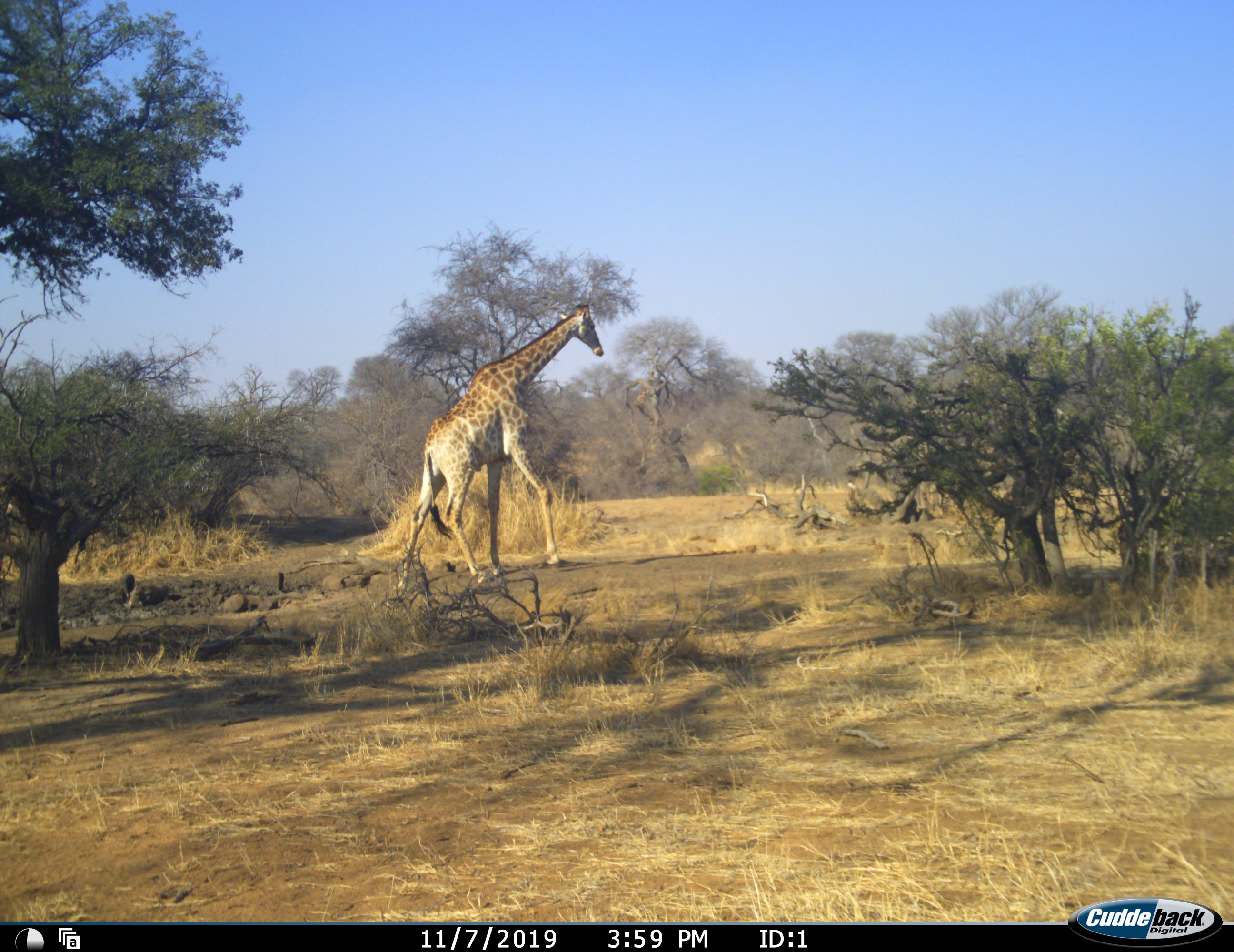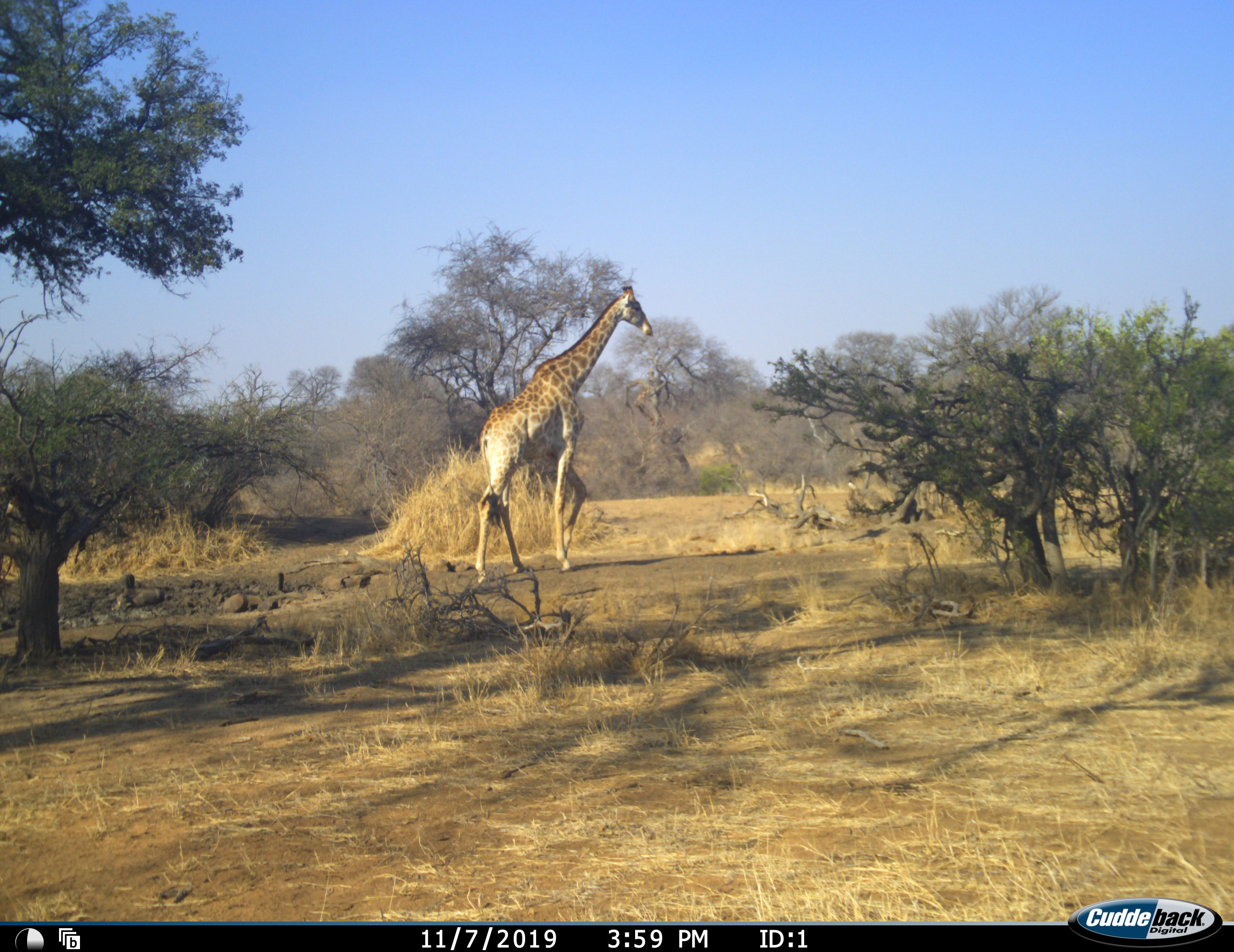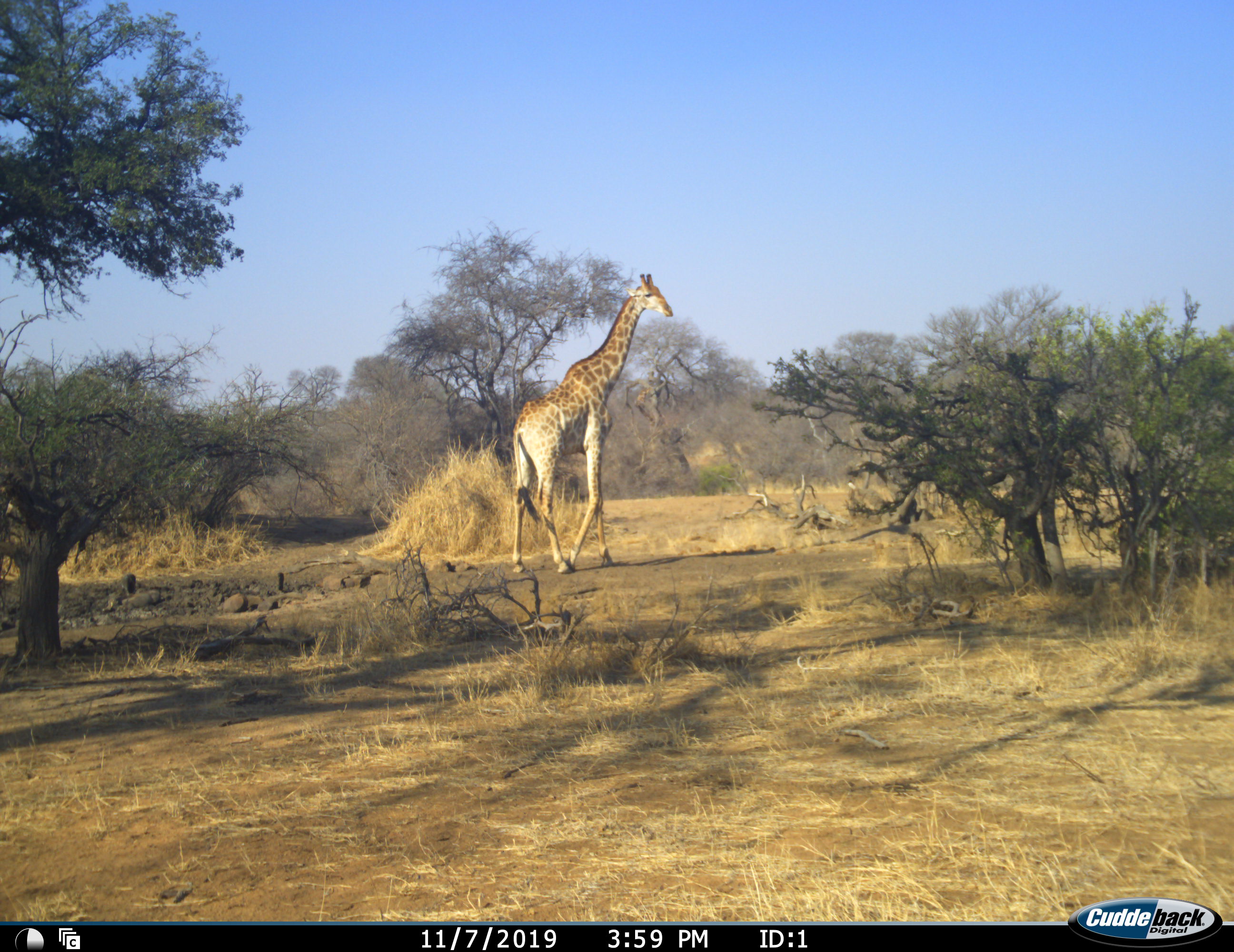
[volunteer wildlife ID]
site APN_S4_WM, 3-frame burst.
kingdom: Animalia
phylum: Chordata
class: Mammalia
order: Artiodactyla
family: Giraffidae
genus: Giraffa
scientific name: Giraffa camelopardalis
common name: giraffe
Giraffe (Giraffa camelopardalis), count 1. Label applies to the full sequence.